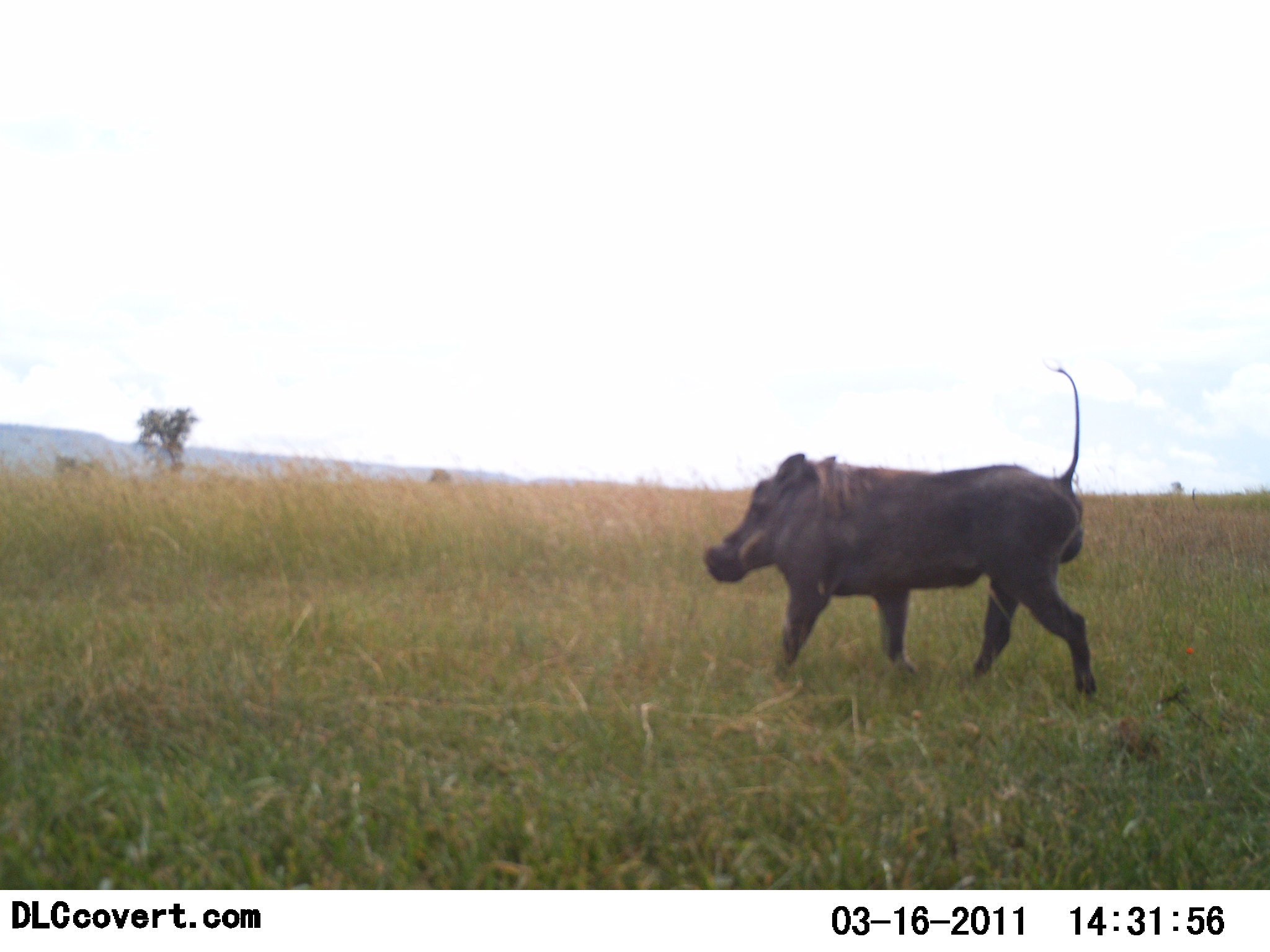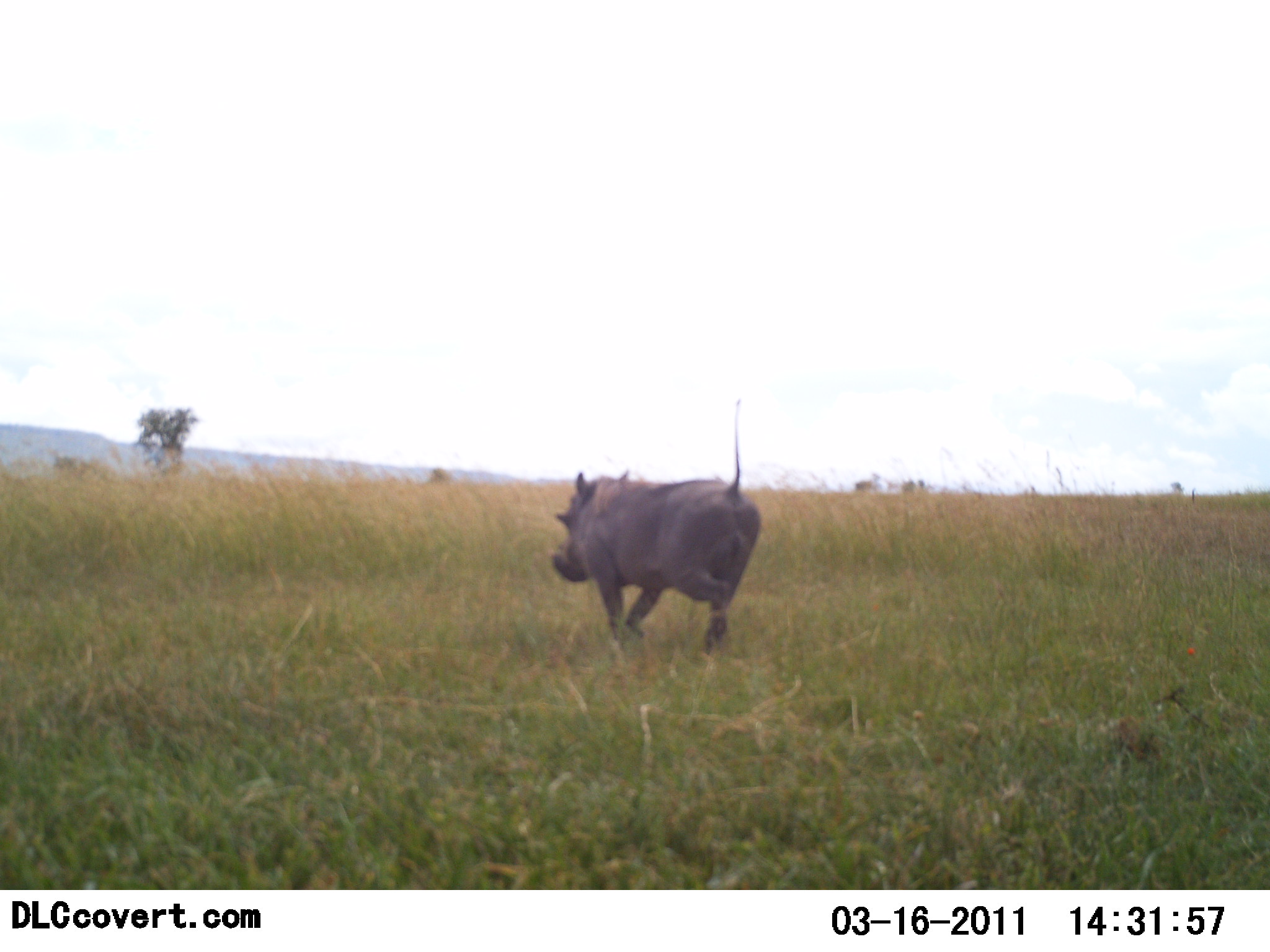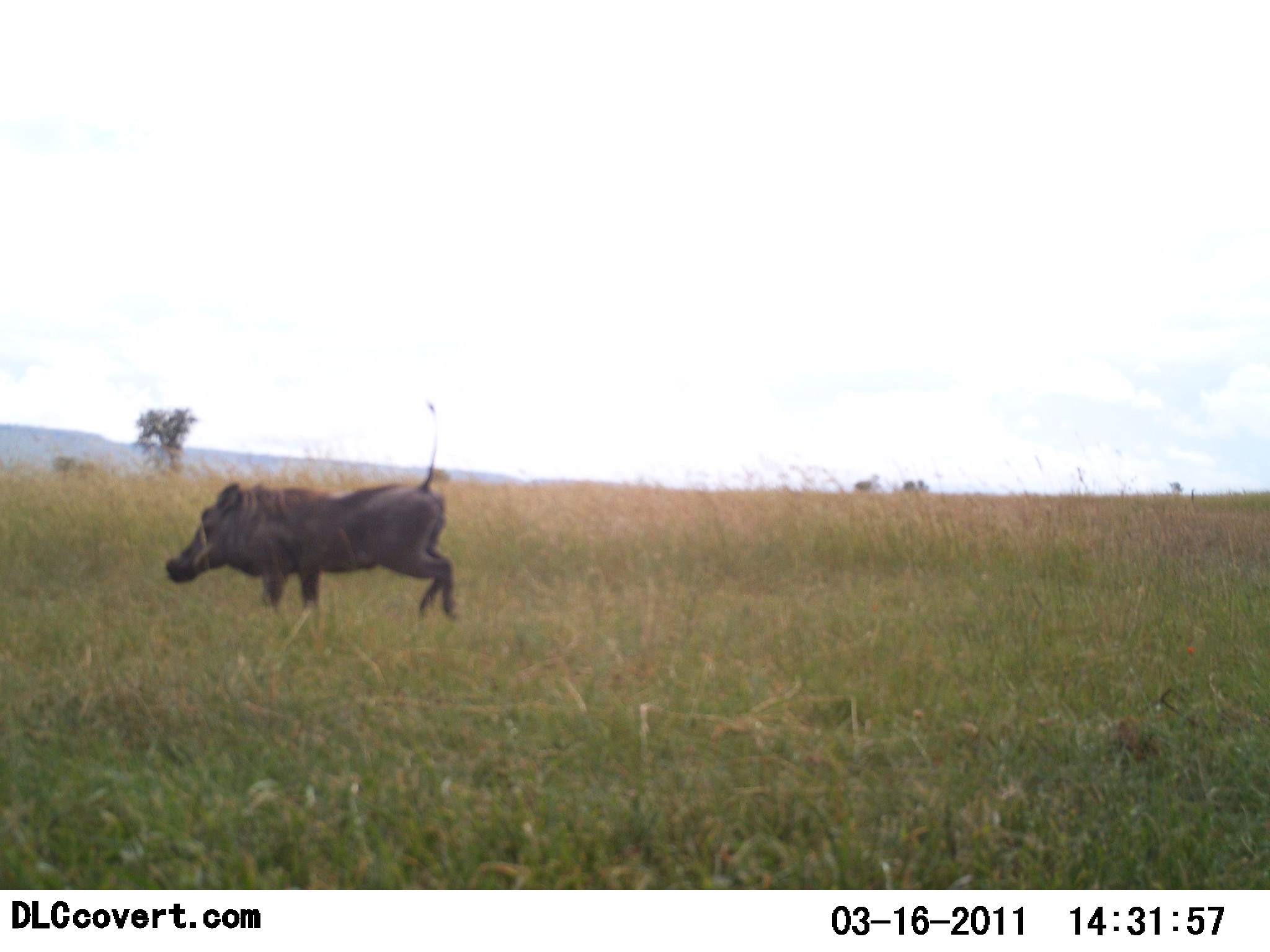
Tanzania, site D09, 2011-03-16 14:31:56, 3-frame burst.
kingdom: Animalia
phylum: Chordata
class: Mammalia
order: Artiodactyla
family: Suidae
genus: Phacochoerus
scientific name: Phacochoerus africanus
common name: warthog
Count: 1.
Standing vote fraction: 8%.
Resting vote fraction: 0%.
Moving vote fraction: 100%.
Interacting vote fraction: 0%.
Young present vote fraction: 0%.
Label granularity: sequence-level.